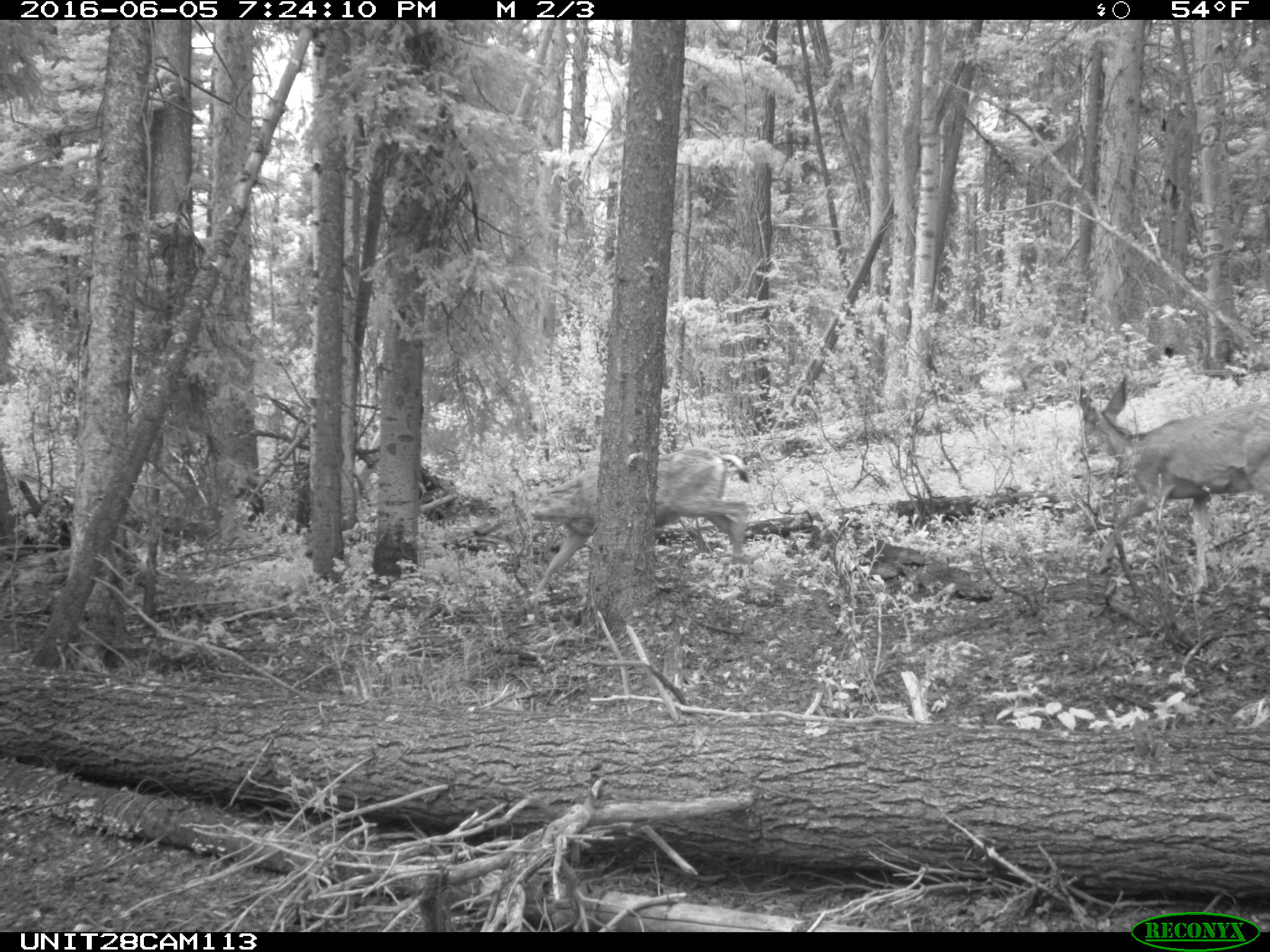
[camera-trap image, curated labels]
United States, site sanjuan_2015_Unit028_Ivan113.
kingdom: Animalia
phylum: Chordata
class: Mammalia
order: Artiodactyla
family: Cervidae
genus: Odocoileus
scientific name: Odocoileus hemionus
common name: mule deer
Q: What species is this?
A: Odocoileus hemionus (mule deer).